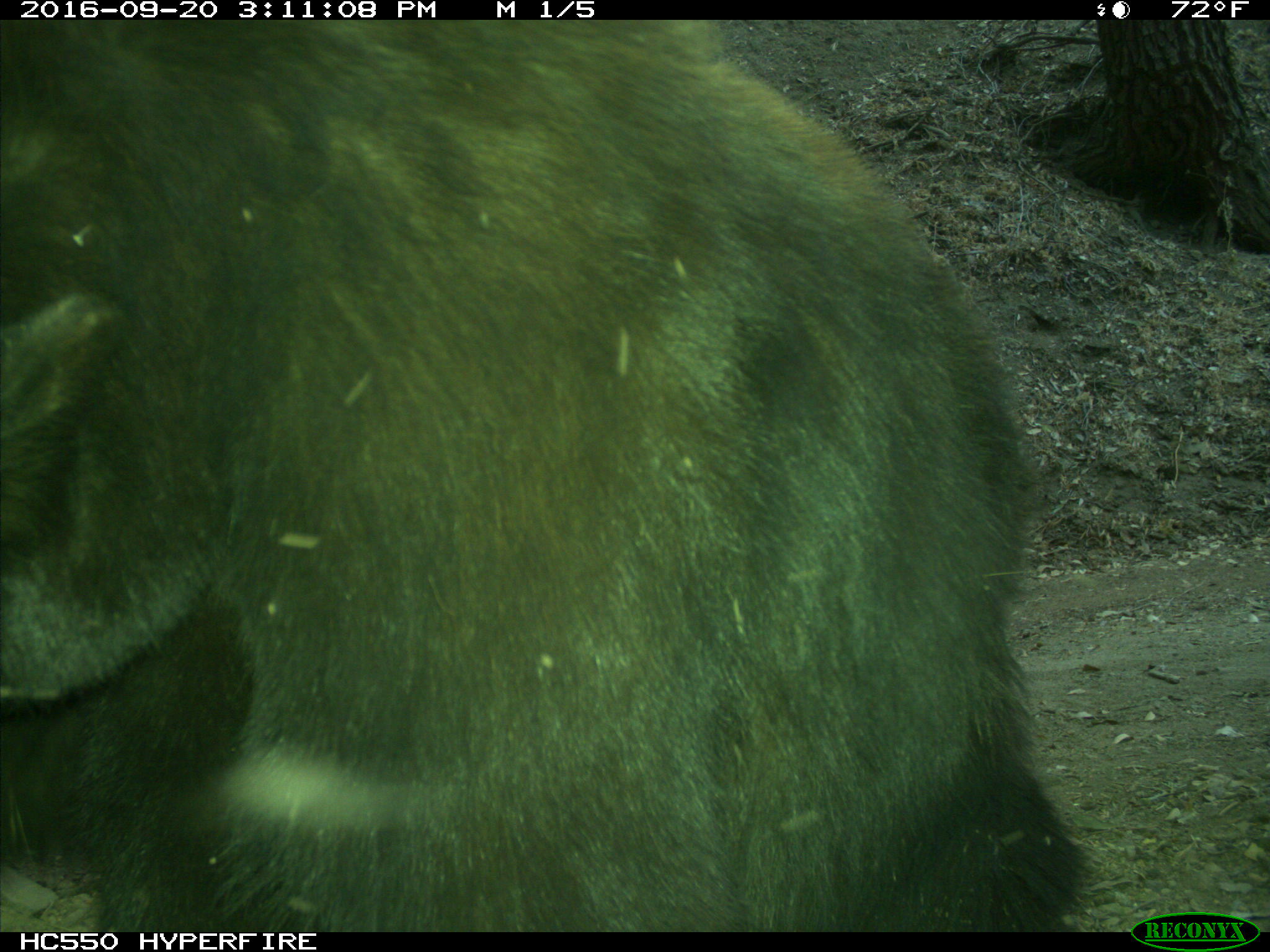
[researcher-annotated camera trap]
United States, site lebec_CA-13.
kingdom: Animalia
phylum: Chordata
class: Mammalia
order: Carnivora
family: Ursidae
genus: Ursus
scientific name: Ursus americanus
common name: american black bear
Ursus americanus (american black bear).